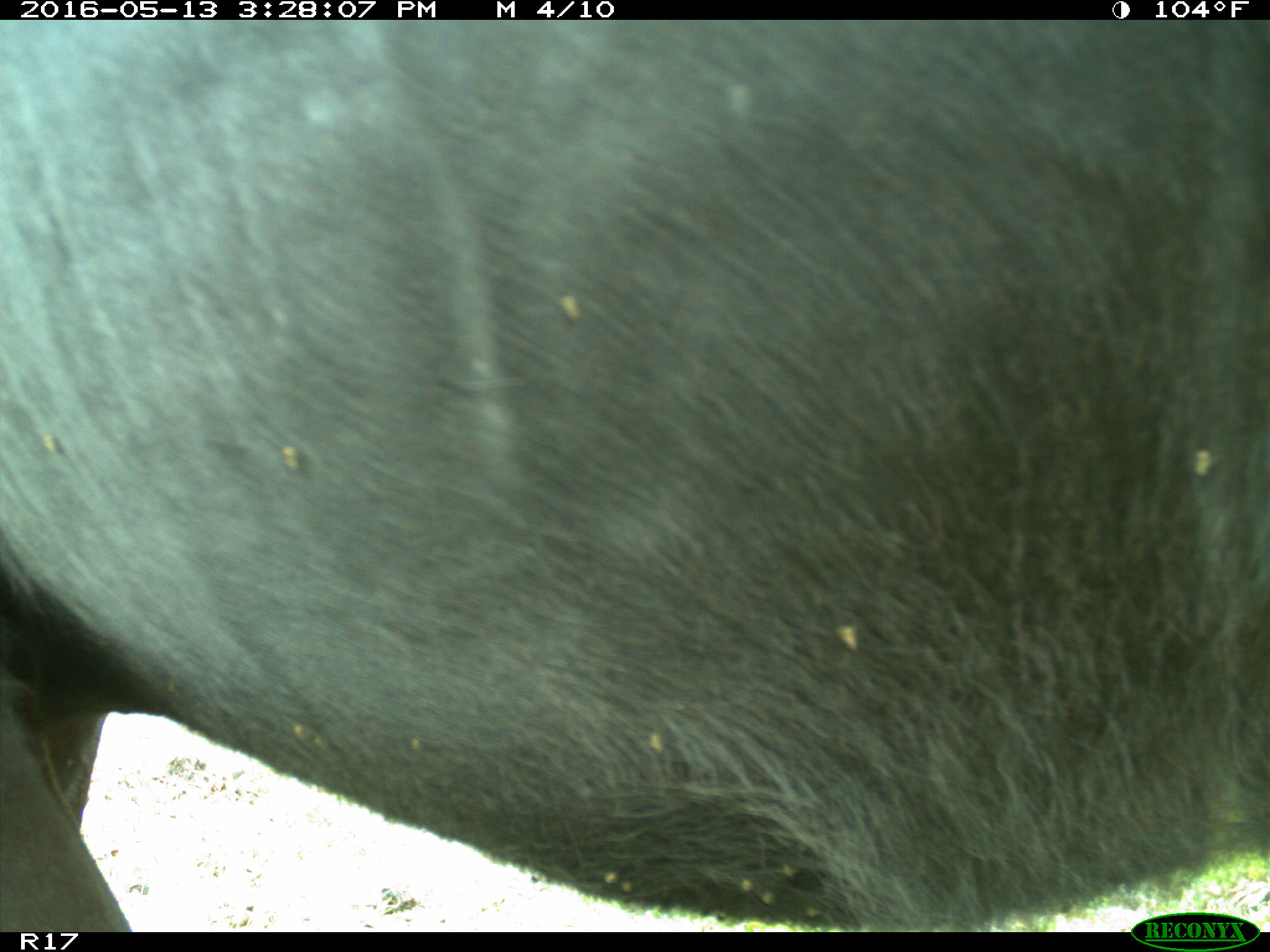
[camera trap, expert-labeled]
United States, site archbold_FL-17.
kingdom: Animalia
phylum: Chordata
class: Mammalia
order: Artiodactyla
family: Bovidae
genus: Bos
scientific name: Bos taurus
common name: domestic cow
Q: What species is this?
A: Bos taurus (domestic cow).